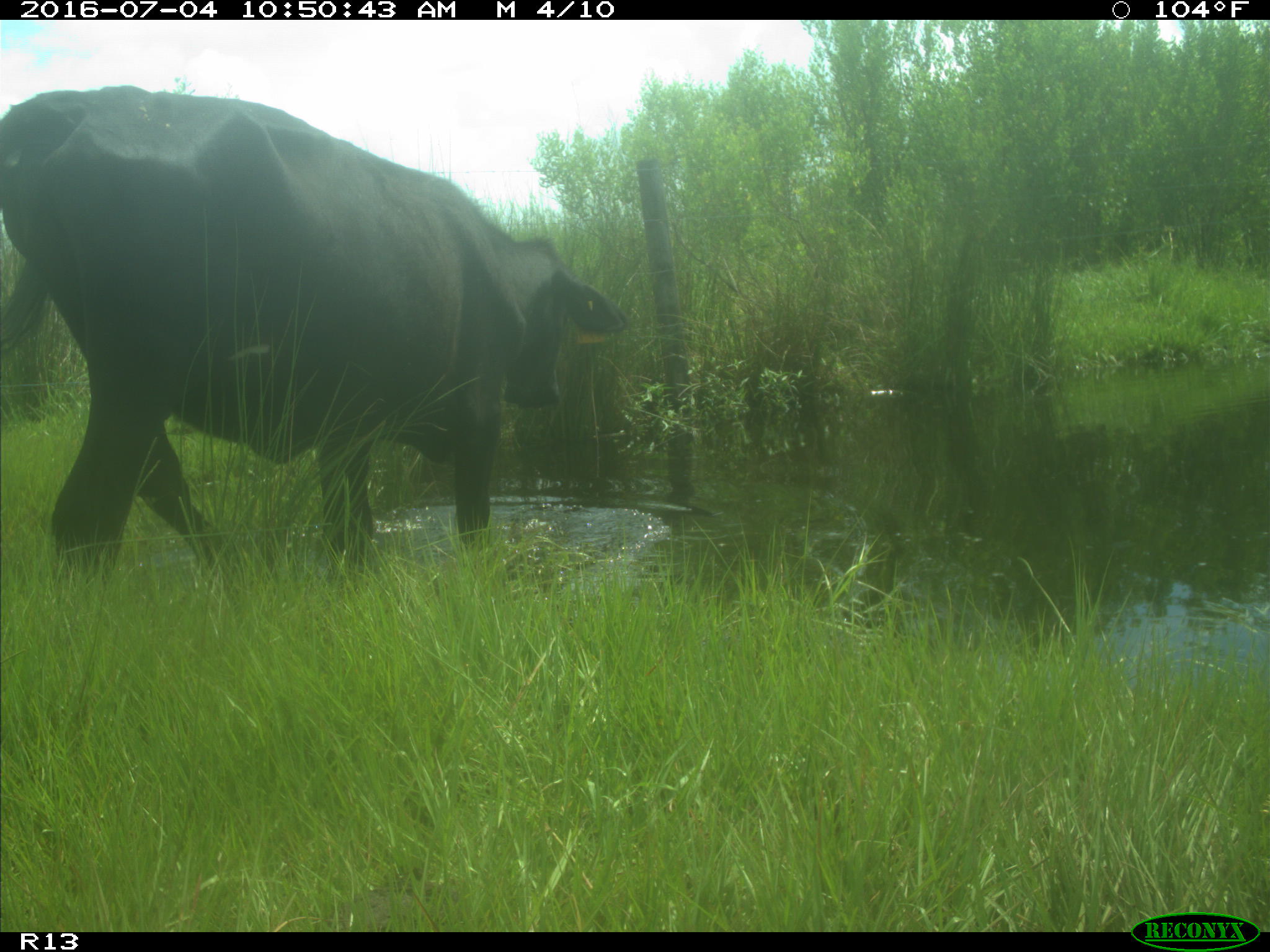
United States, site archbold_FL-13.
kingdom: Animalia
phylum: Chordata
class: Mammalia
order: Artiodactyla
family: Bovidae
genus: Bos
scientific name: Bos taurus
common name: domestic cow